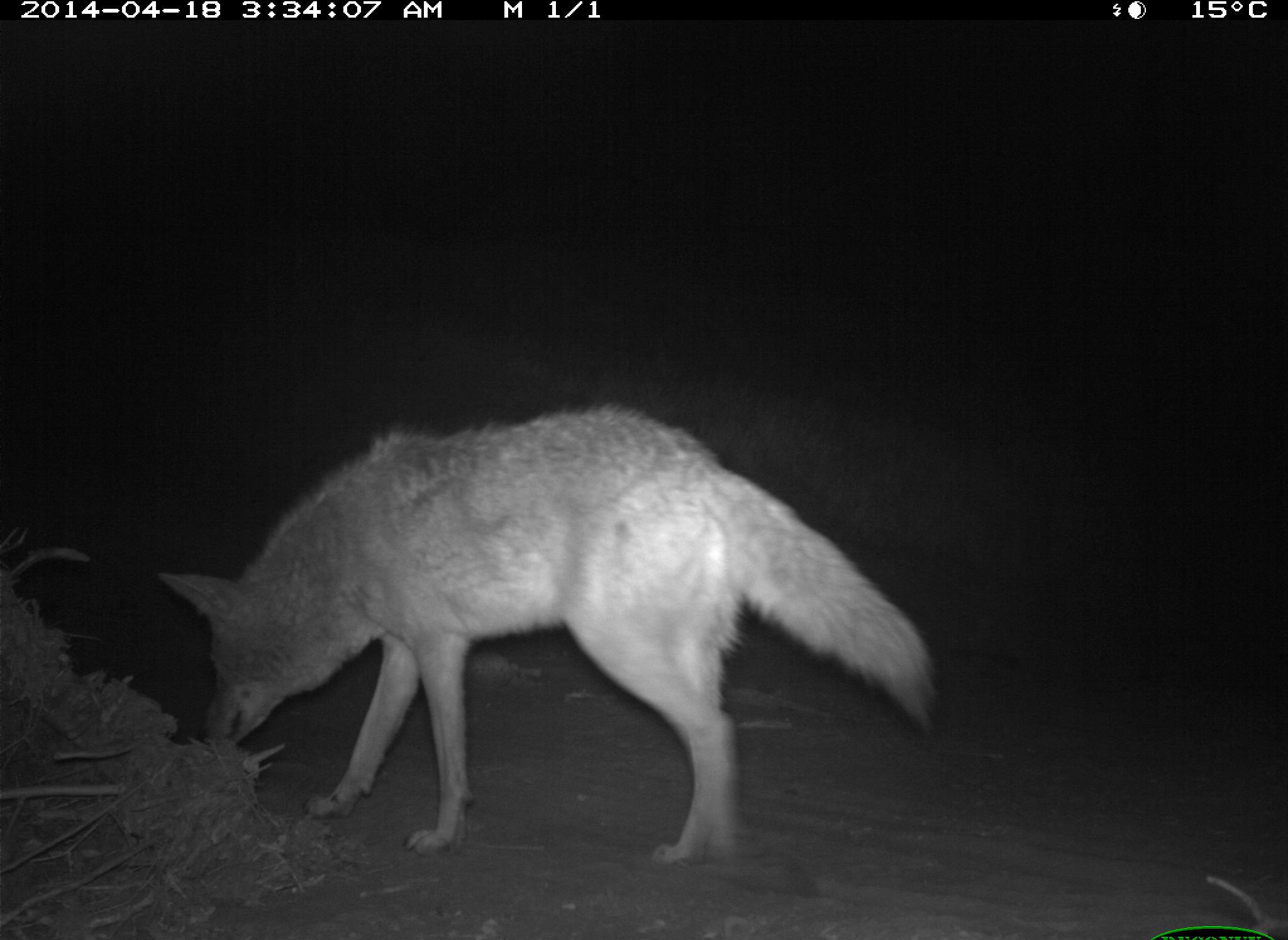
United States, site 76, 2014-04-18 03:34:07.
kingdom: Animalia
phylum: Chordata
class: Mammalia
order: Carnivora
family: Canidae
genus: Canis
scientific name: Canis latrans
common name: coyote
Coyote (Canis latrans).